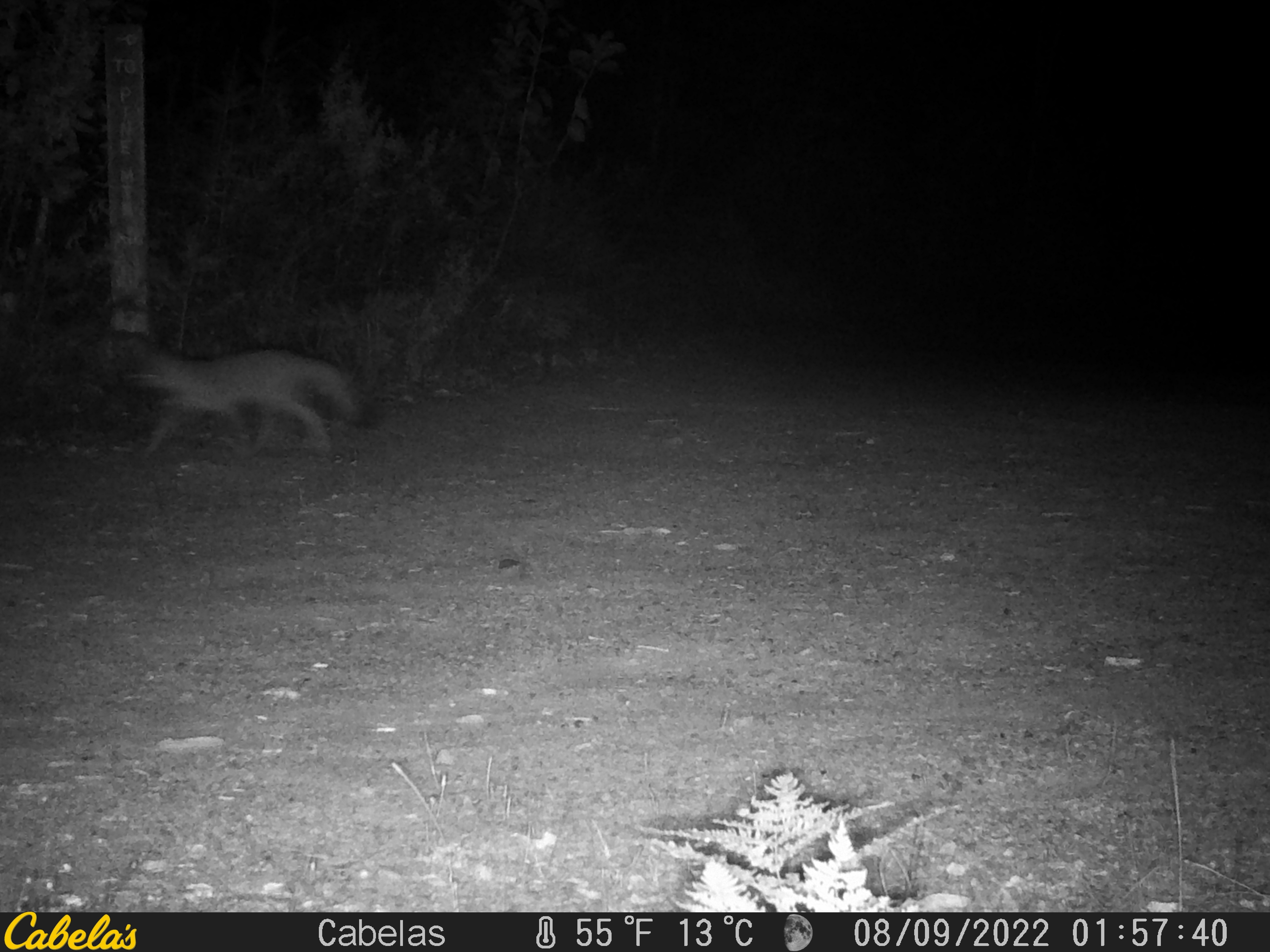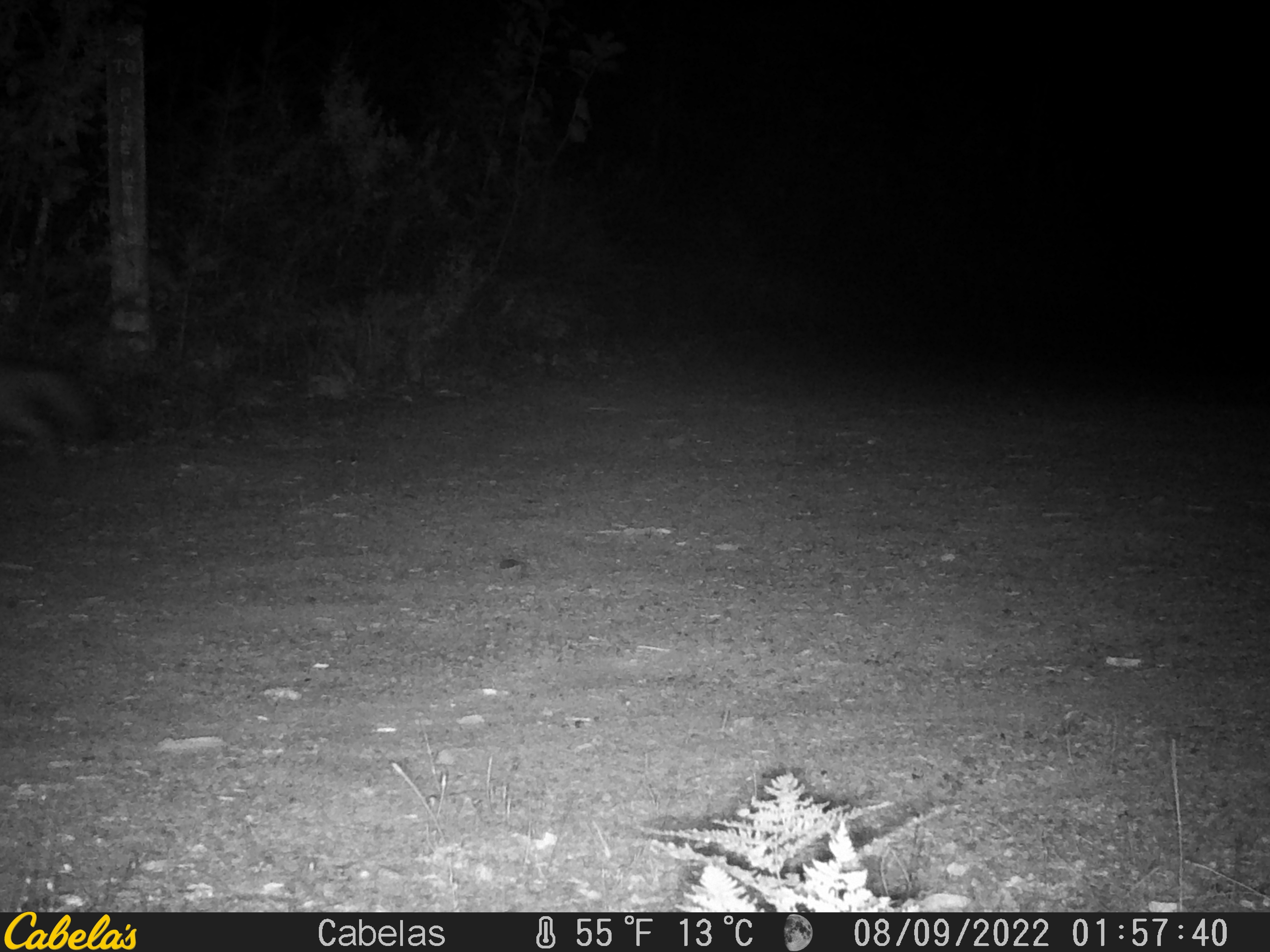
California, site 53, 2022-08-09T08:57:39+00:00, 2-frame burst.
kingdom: Animalia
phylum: Chordata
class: Mammalia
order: Carnivora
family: Canidae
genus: Urocyon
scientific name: Urocyon cinereoargenteus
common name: gray fox